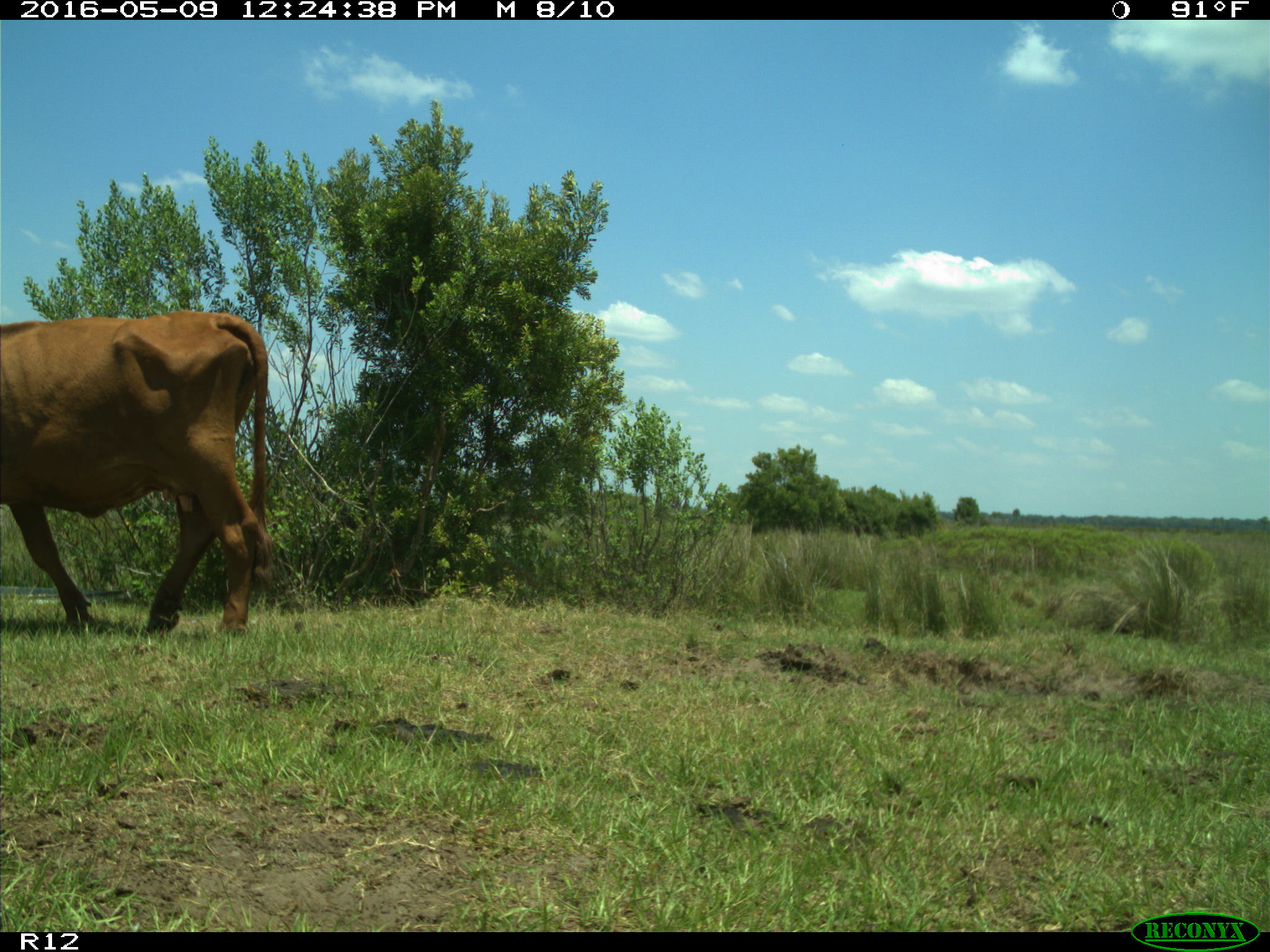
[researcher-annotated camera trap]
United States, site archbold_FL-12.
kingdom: Animalia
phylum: Chordata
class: Mammalia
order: Artiodactyla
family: Bovidae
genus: Bos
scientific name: Bos taurus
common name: domestic cow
Bos taurus (domestic cow).